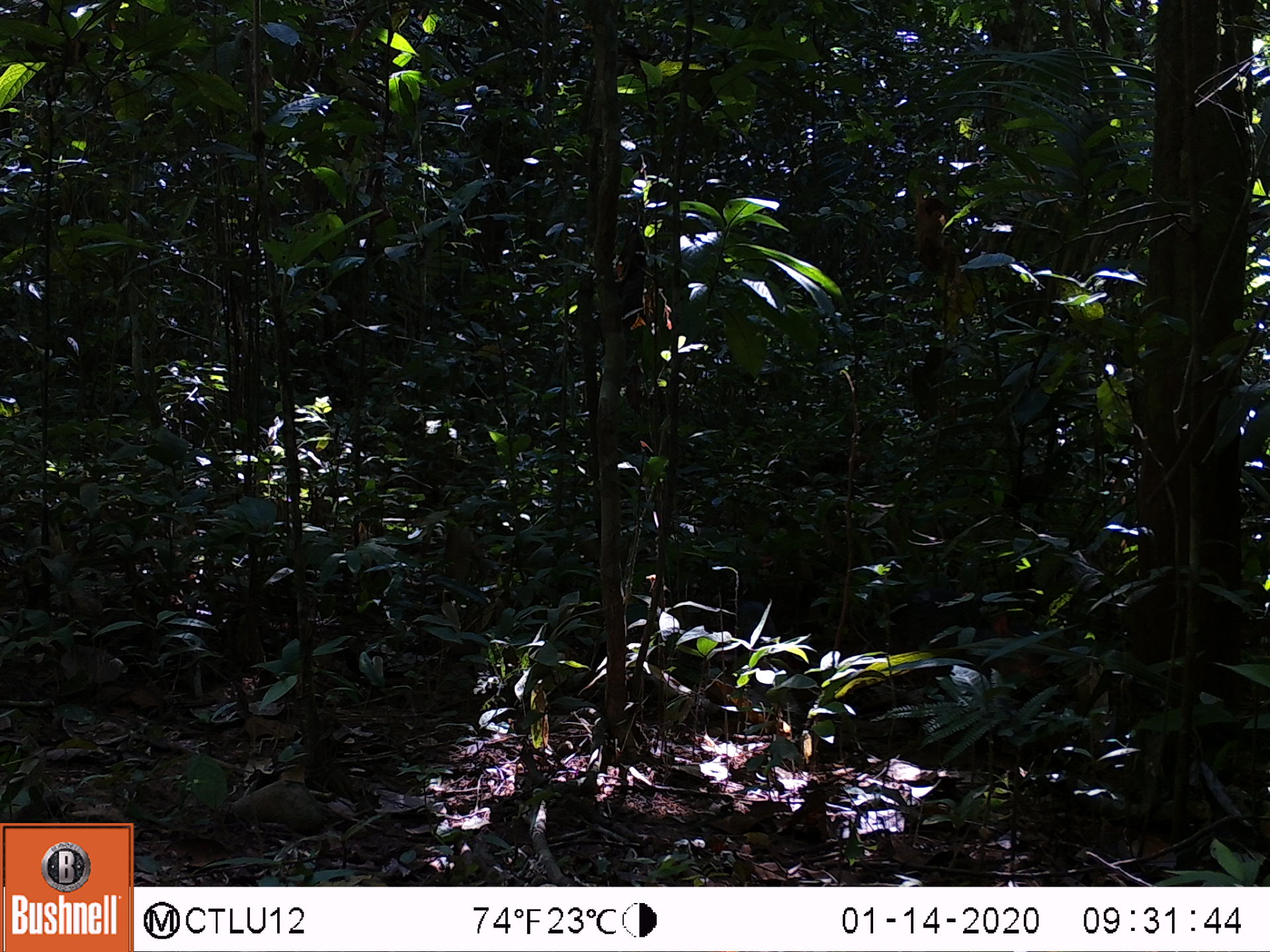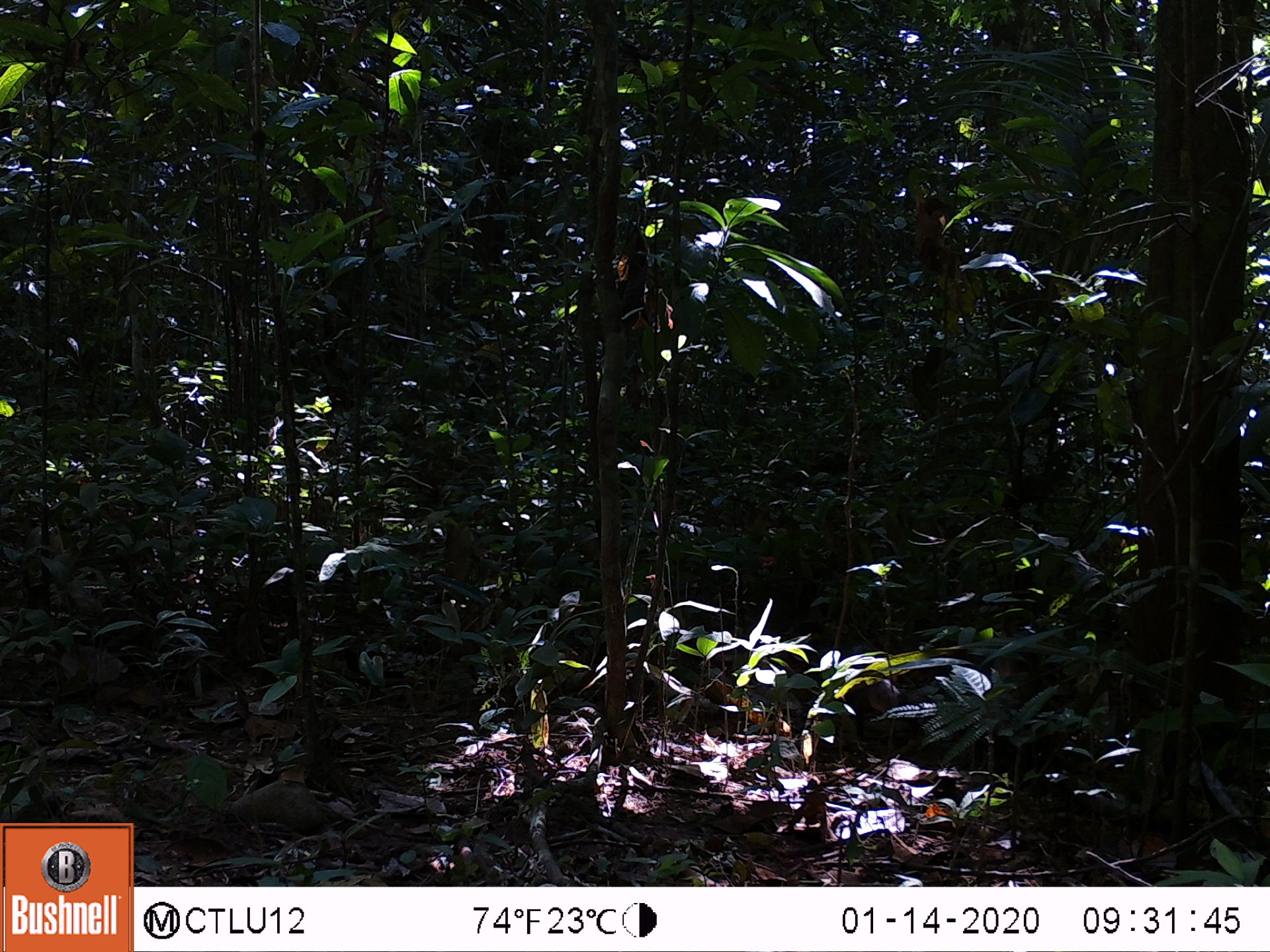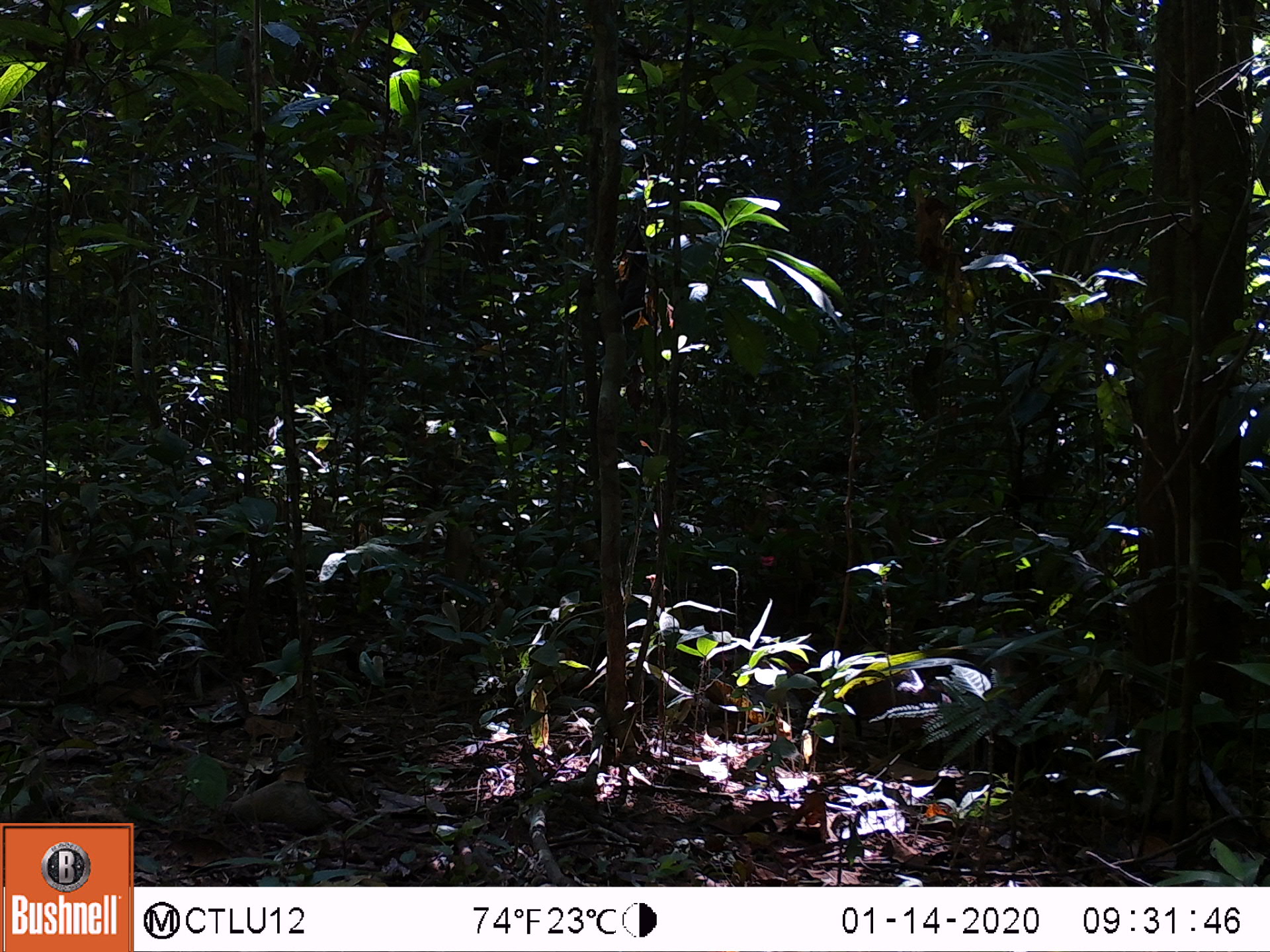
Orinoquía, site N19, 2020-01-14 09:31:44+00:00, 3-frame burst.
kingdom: Animalia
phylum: Chordata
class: Mammalia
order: Rodentia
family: Dasyproctidae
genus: Dasyprocta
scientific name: Dasyprocta fuliginosa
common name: black agouti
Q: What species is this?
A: Black agouti (Dasyprocta fuliginosa).